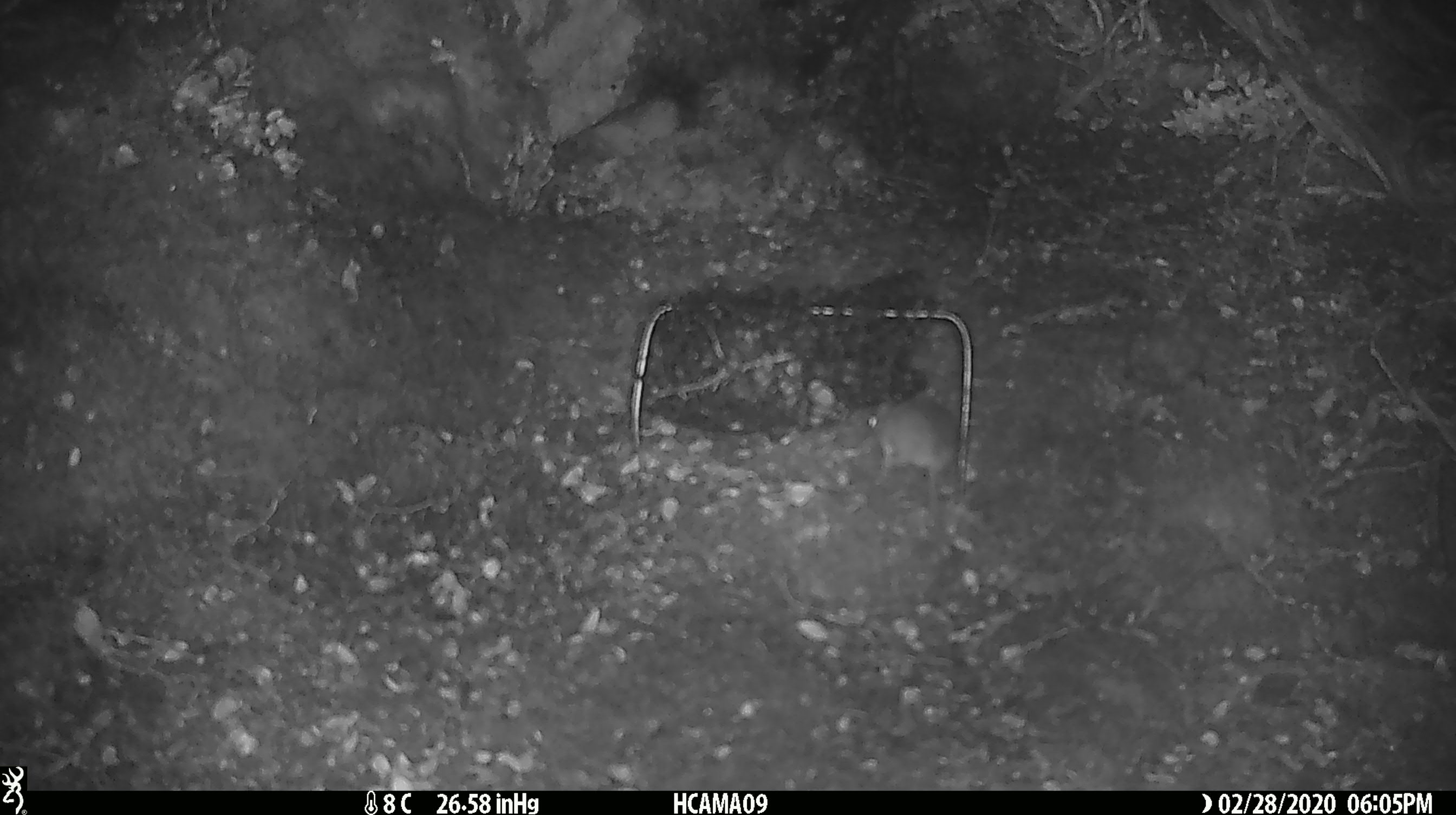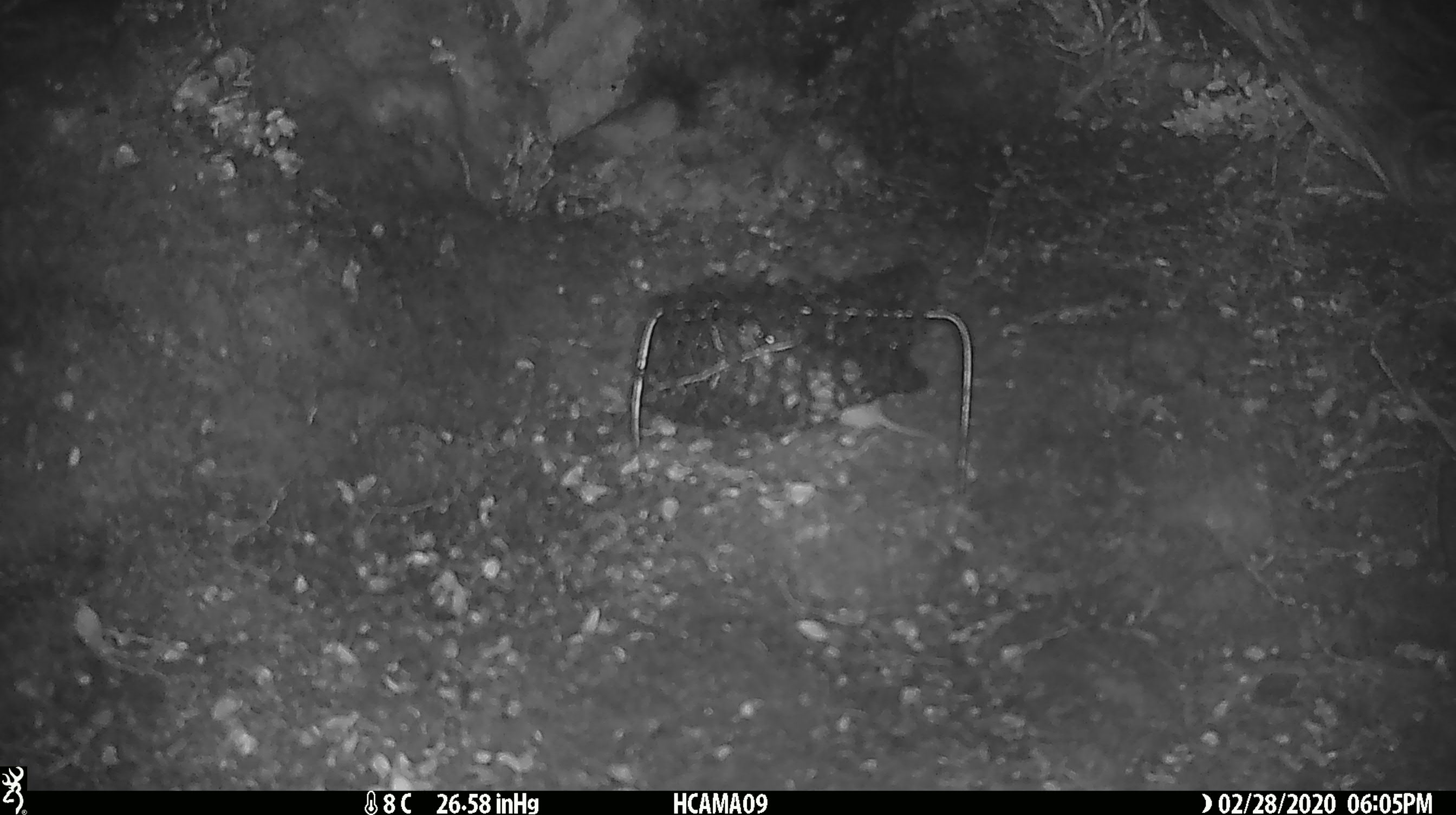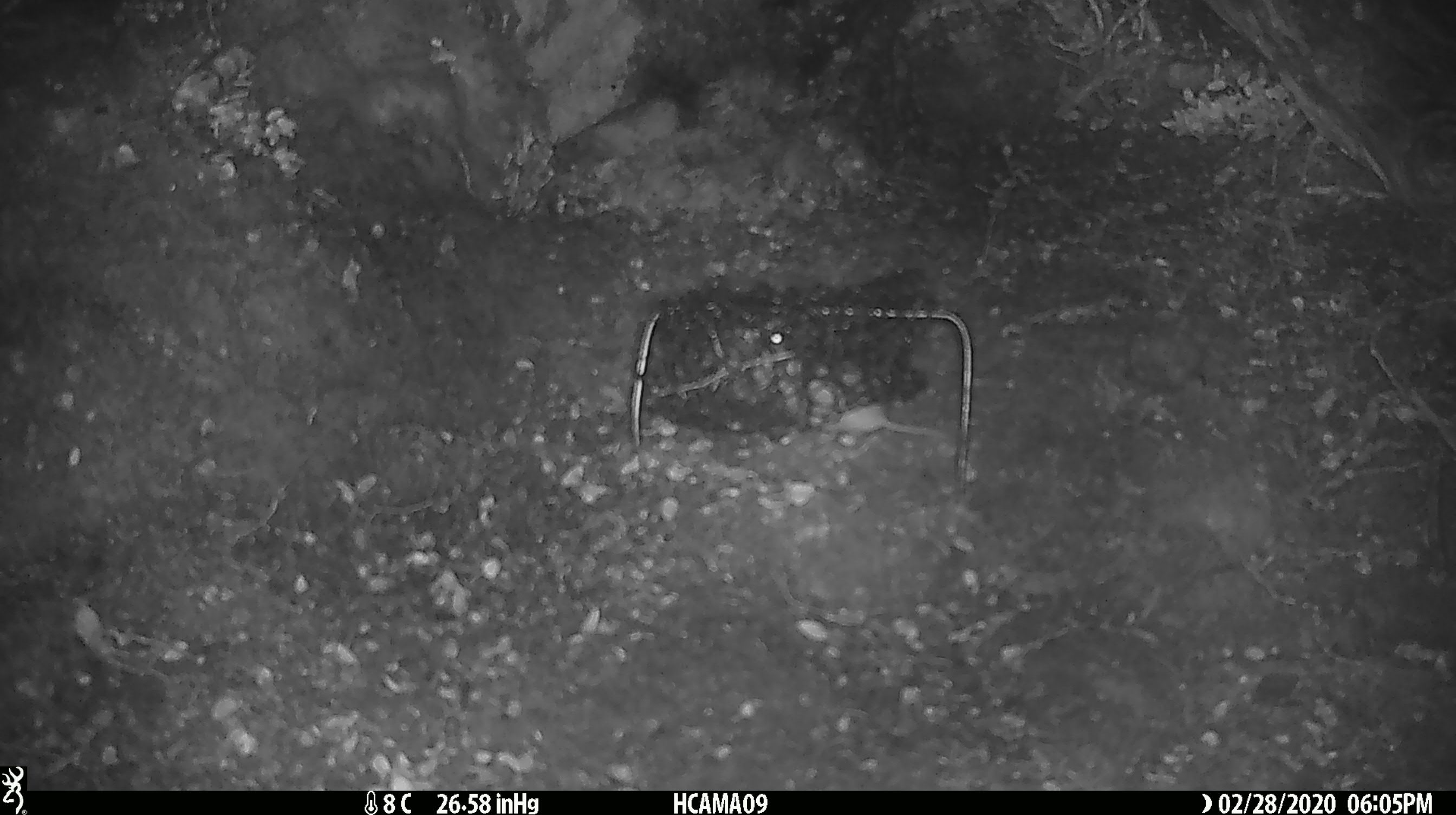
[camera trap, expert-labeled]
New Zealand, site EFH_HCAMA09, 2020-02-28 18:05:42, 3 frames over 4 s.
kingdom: Animalia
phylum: Chordata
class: Mammalia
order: Rodentia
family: Muridae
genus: Mus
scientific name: Mus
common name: mouse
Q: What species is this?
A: Mouse (Mus).